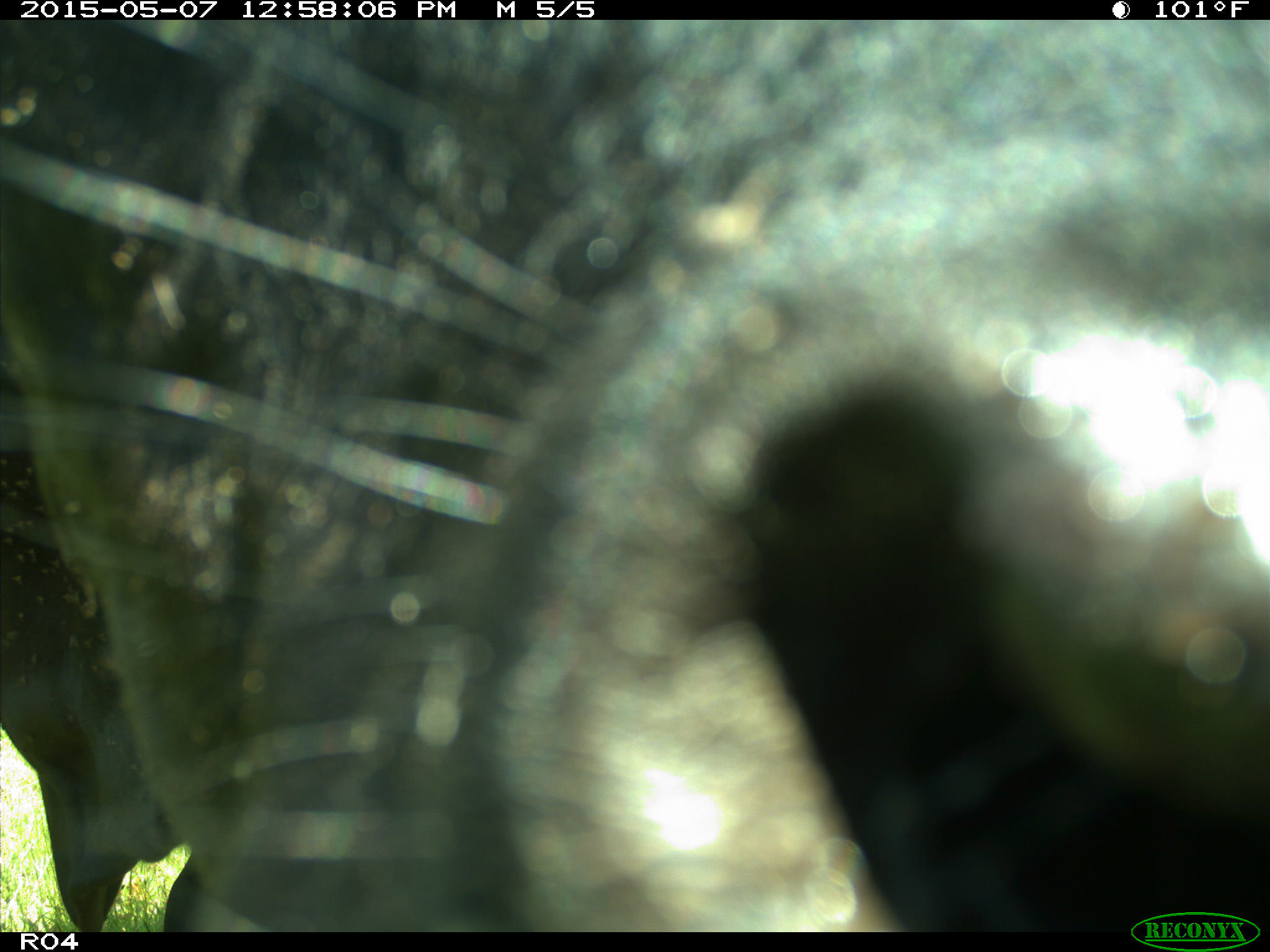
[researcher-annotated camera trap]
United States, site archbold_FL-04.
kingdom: Animalia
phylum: Chordata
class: Mammalia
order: Artiodactyla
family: Bovidae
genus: Bos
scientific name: Bos taurus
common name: domestic cow